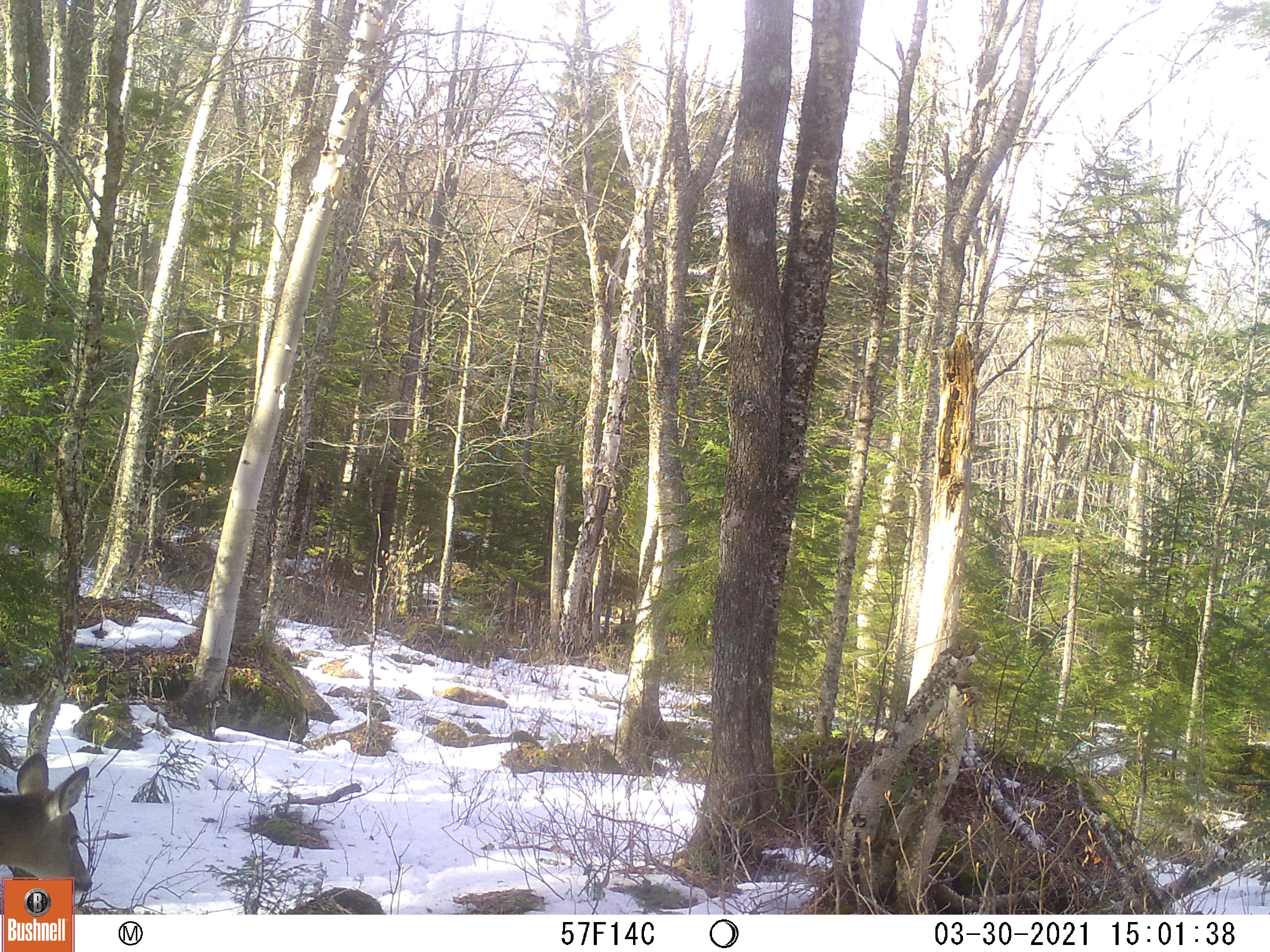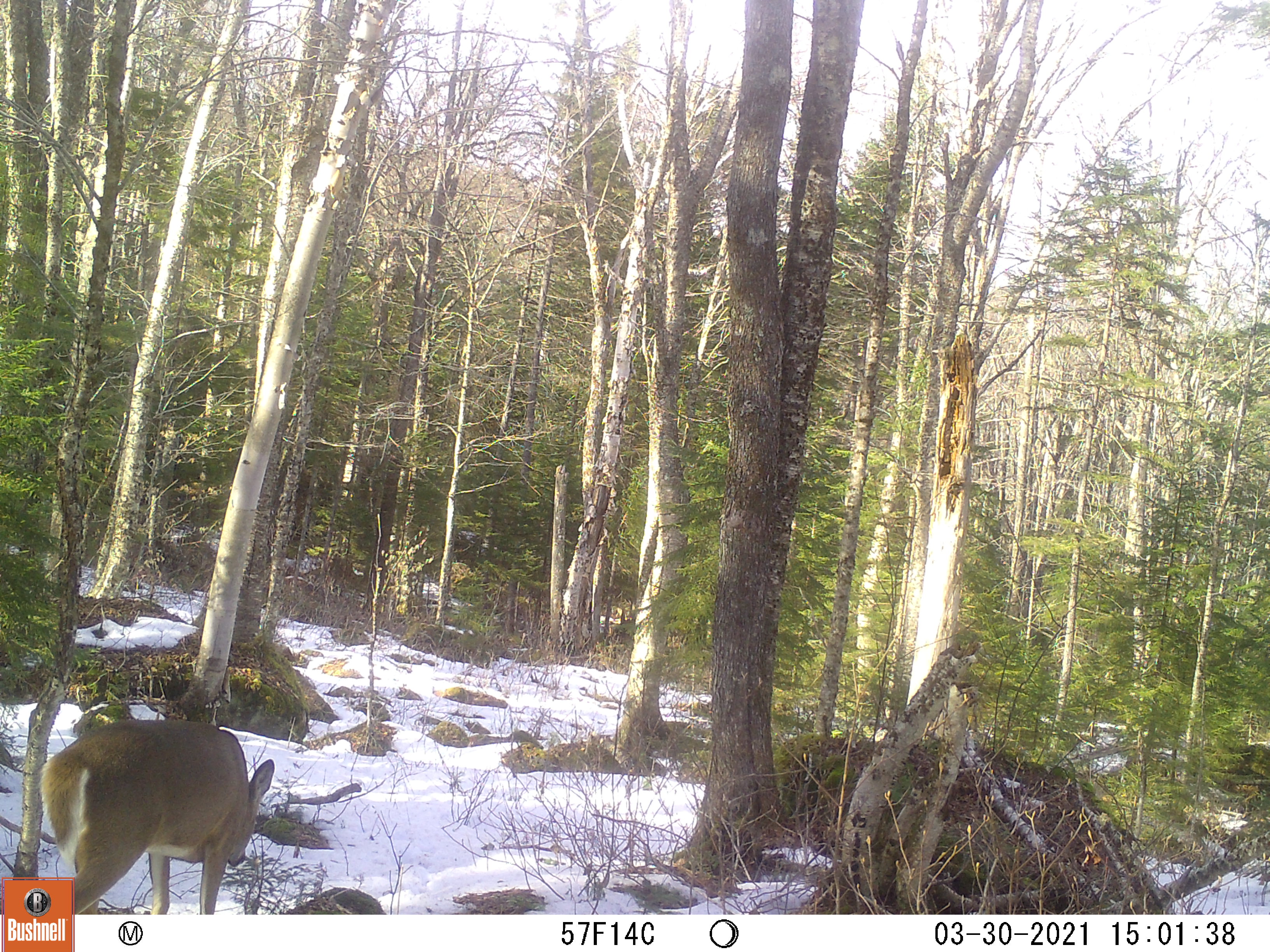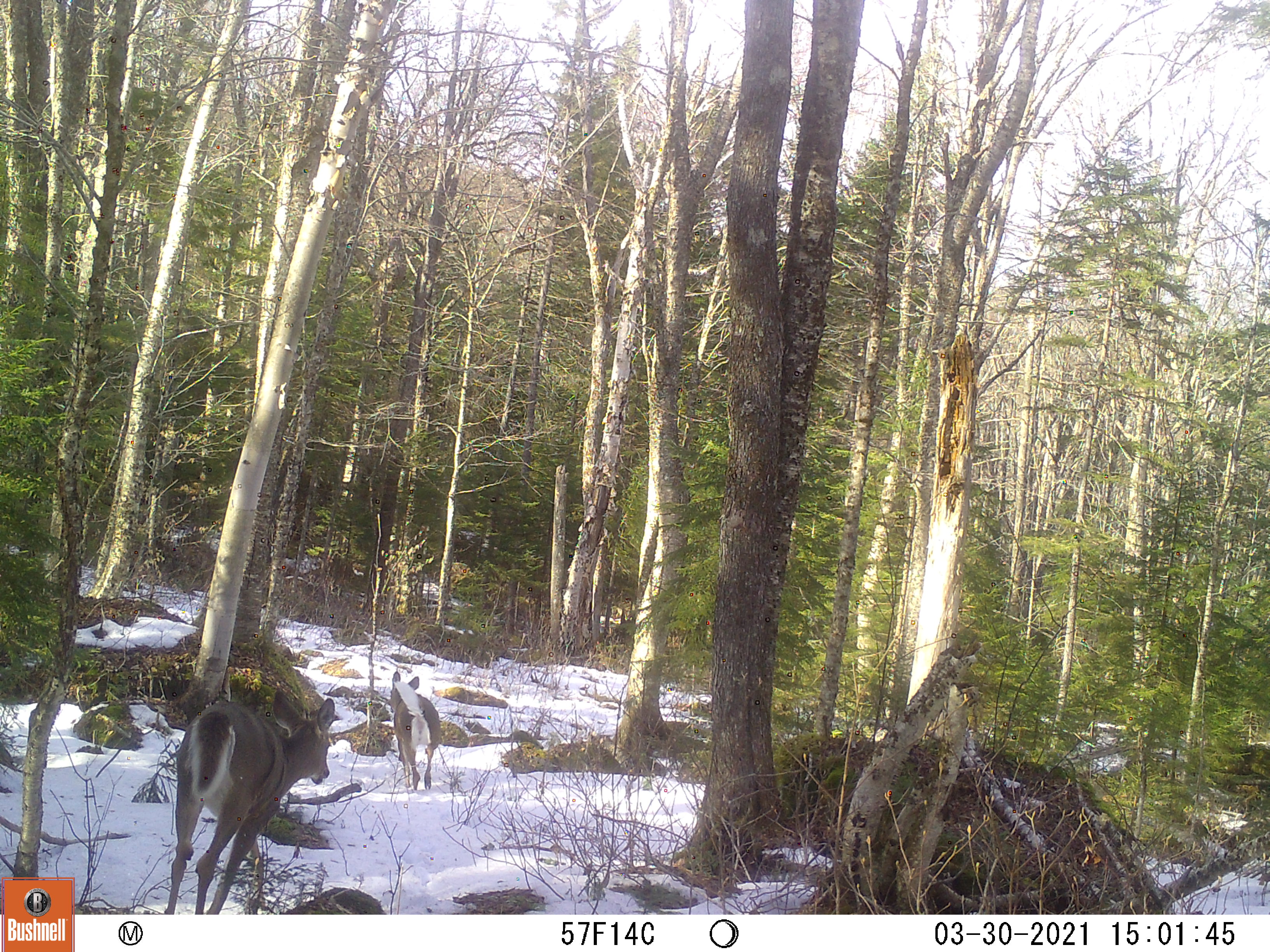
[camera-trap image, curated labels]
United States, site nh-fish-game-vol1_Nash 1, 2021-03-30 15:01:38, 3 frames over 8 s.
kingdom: Animalia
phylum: Chordata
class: Mammalia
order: Artiodactyla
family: Cervidae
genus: Odocoileus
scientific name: Odocoileus virginianus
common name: white-tailed deer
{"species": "white-tailed deer (Odocoileus virginianus)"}